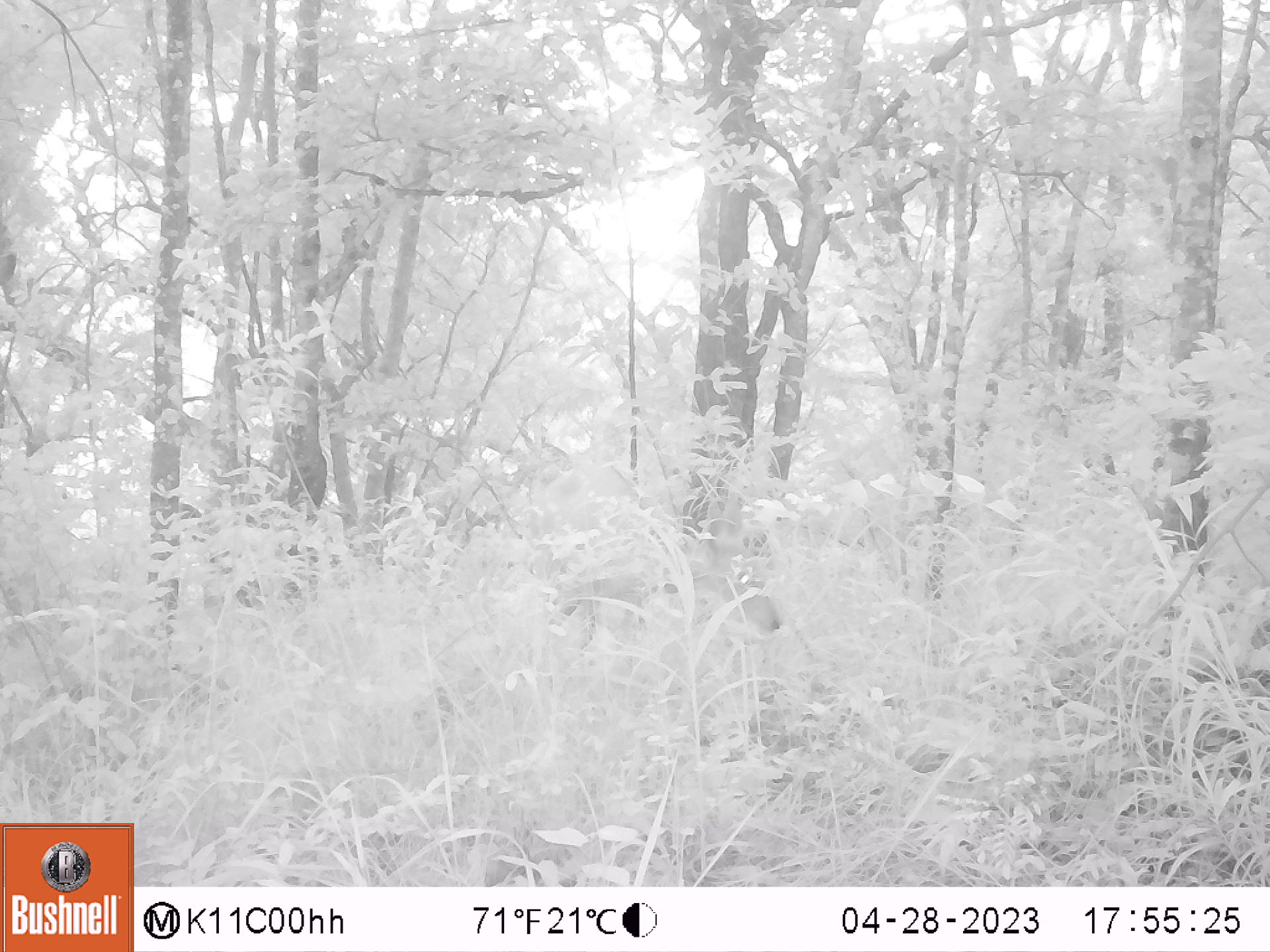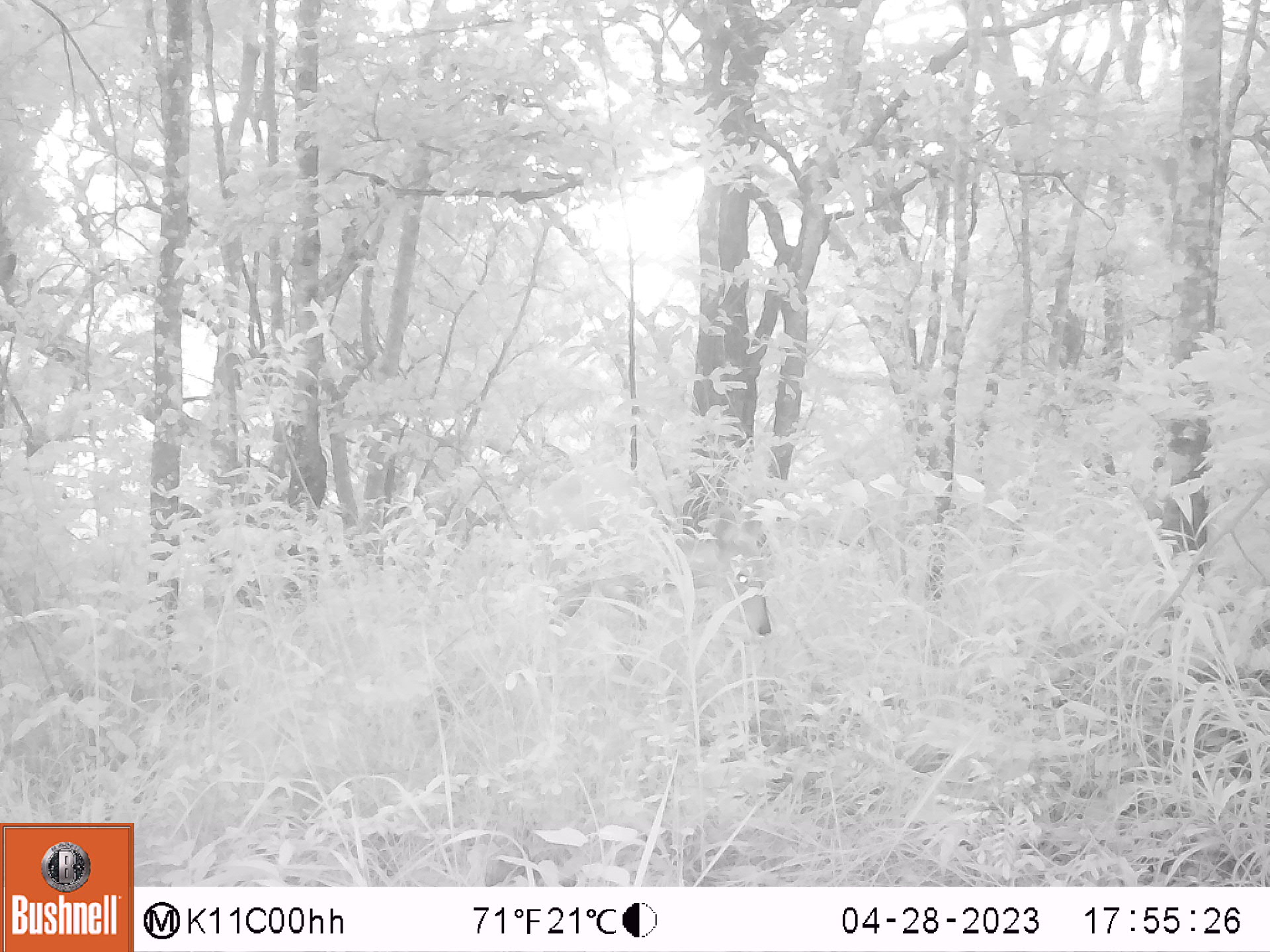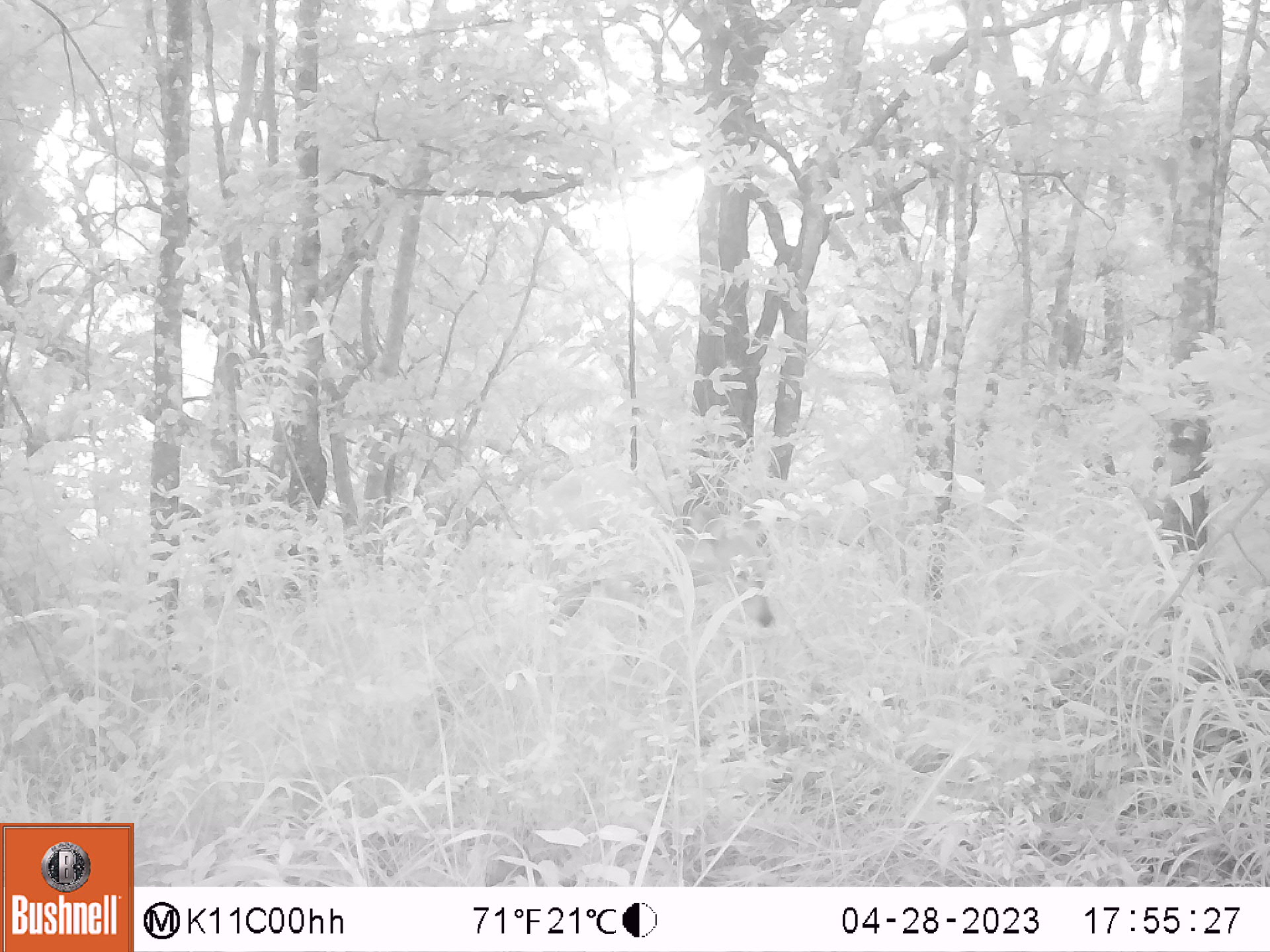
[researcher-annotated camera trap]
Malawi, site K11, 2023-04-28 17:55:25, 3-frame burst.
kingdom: Animalia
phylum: Chordata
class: Mammalia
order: Artiodactyla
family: Bovidae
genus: Tragelaphus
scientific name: Tragelaphus sylvaticus sylvaticus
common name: cape bushbuck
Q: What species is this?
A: Cape bushbuck (Tragelaphus sylvaticus sylvaticus).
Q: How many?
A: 1.